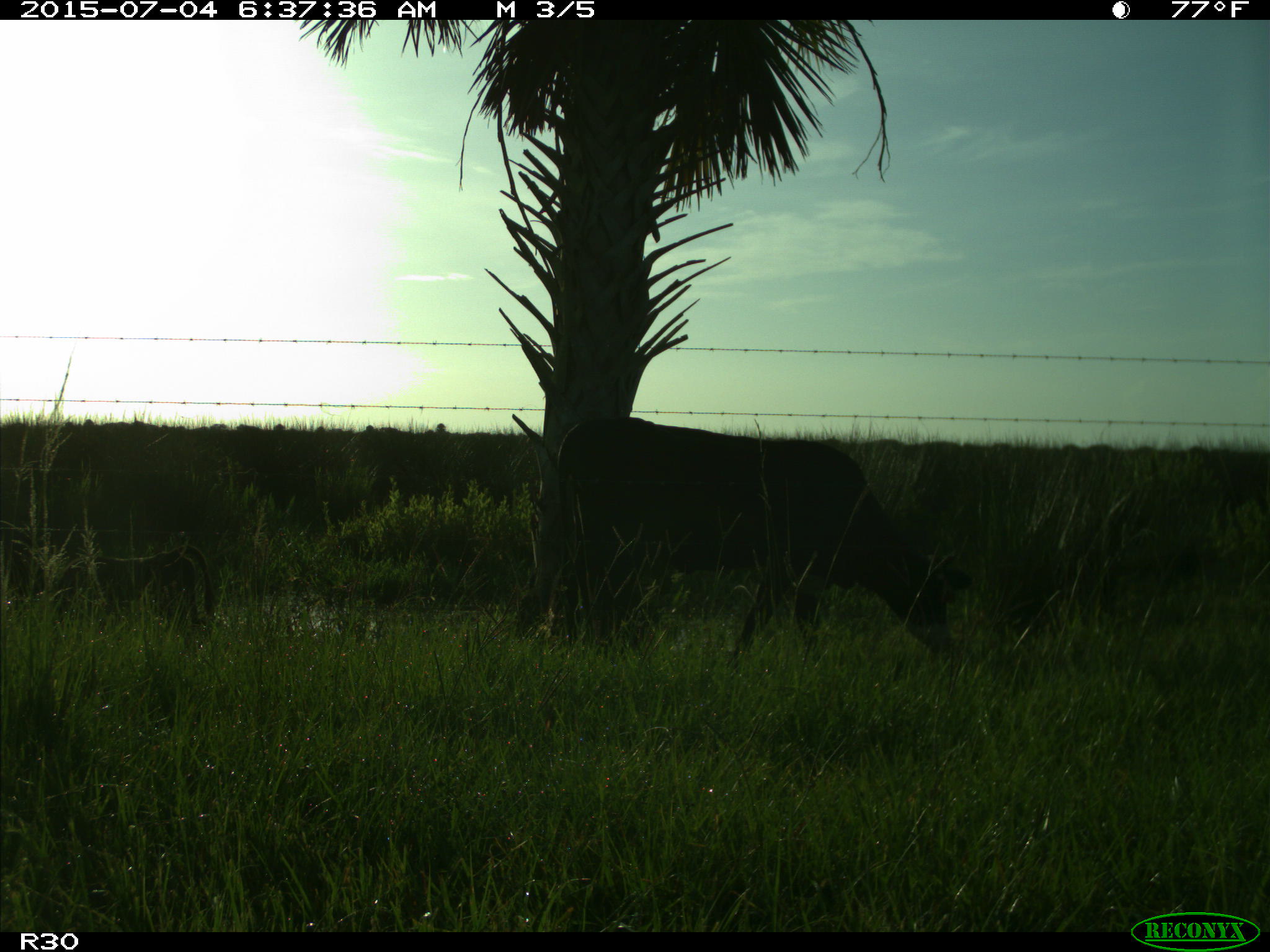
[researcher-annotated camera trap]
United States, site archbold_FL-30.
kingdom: Animalia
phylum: Chordata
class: Mammalia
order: Artiodactyla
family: Bovidae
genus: Bos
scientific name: Bos taurus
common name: domestic cow